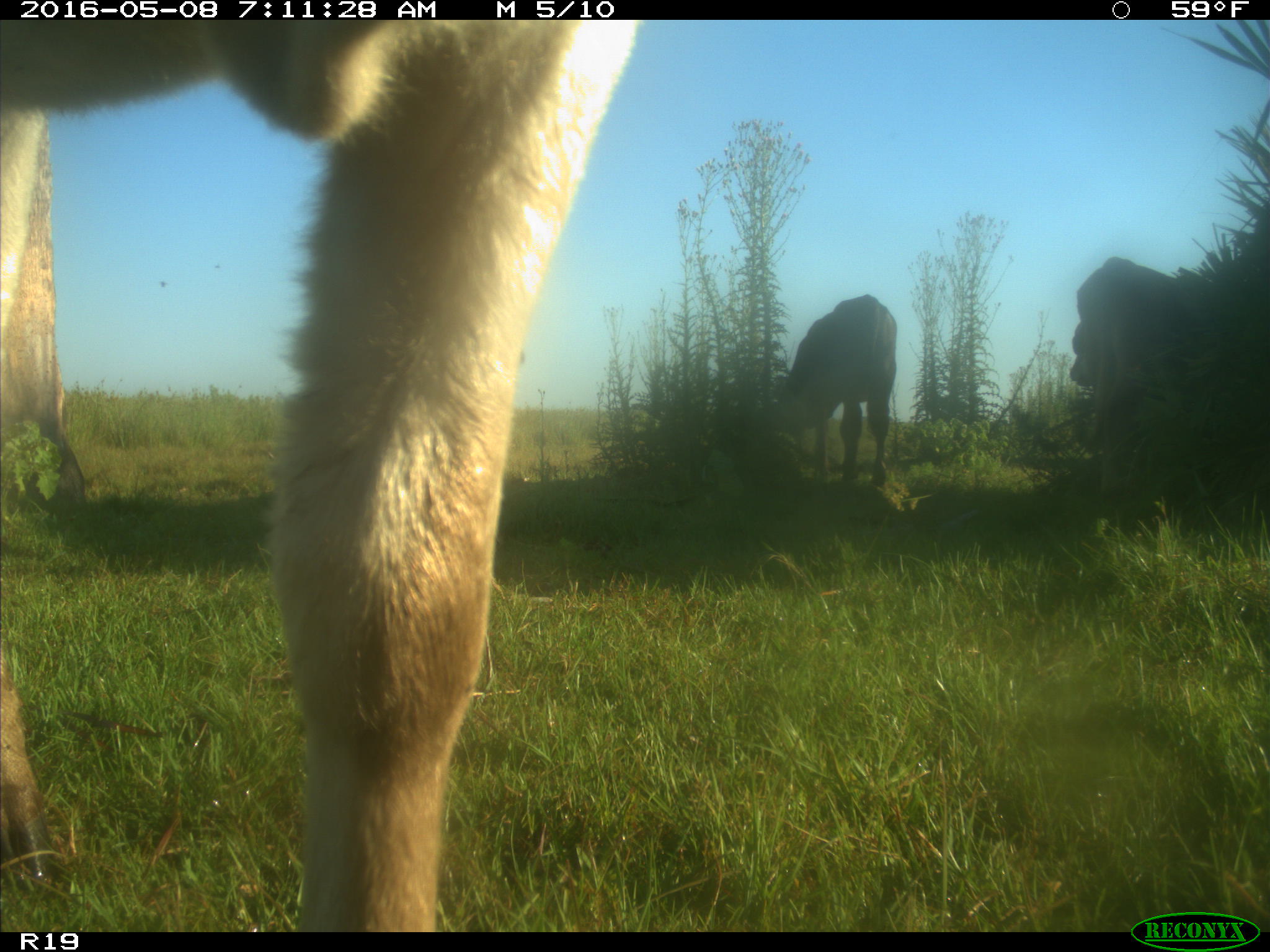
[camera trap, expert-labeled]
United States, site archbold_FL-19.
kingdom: Animalia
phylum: Chordata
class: Mammalia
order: Artiodactyla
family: Bovidae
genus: Bos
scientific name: Bos taurus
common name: domestic cow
Bos taurus (domestic cow).